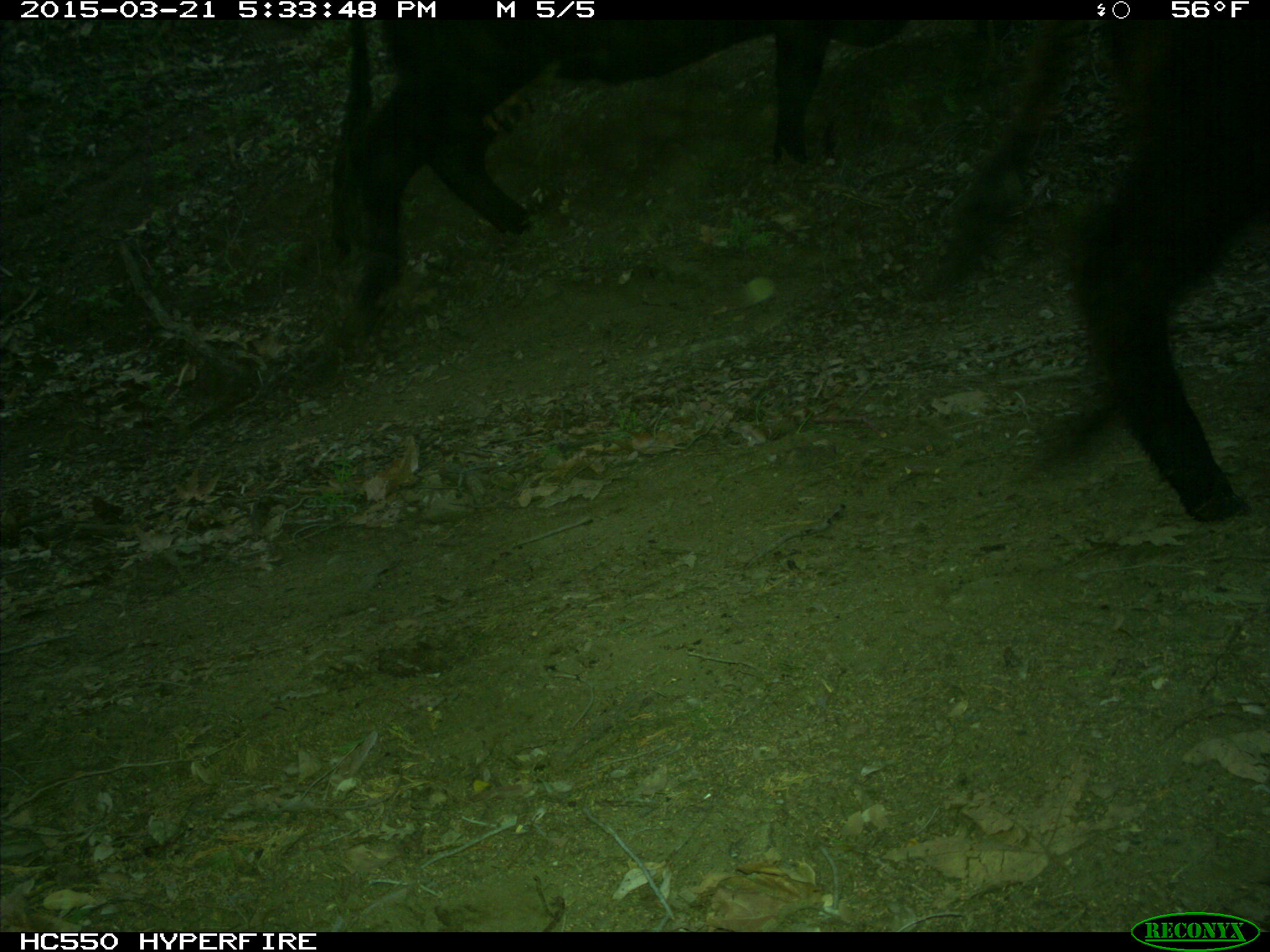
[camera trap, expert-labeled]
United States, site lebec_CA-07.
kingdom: Animalia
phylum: Chordata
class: Mammalia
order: Artiodactyla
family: Bovidae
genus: Bos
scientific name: Bos taurus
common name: domestic cow